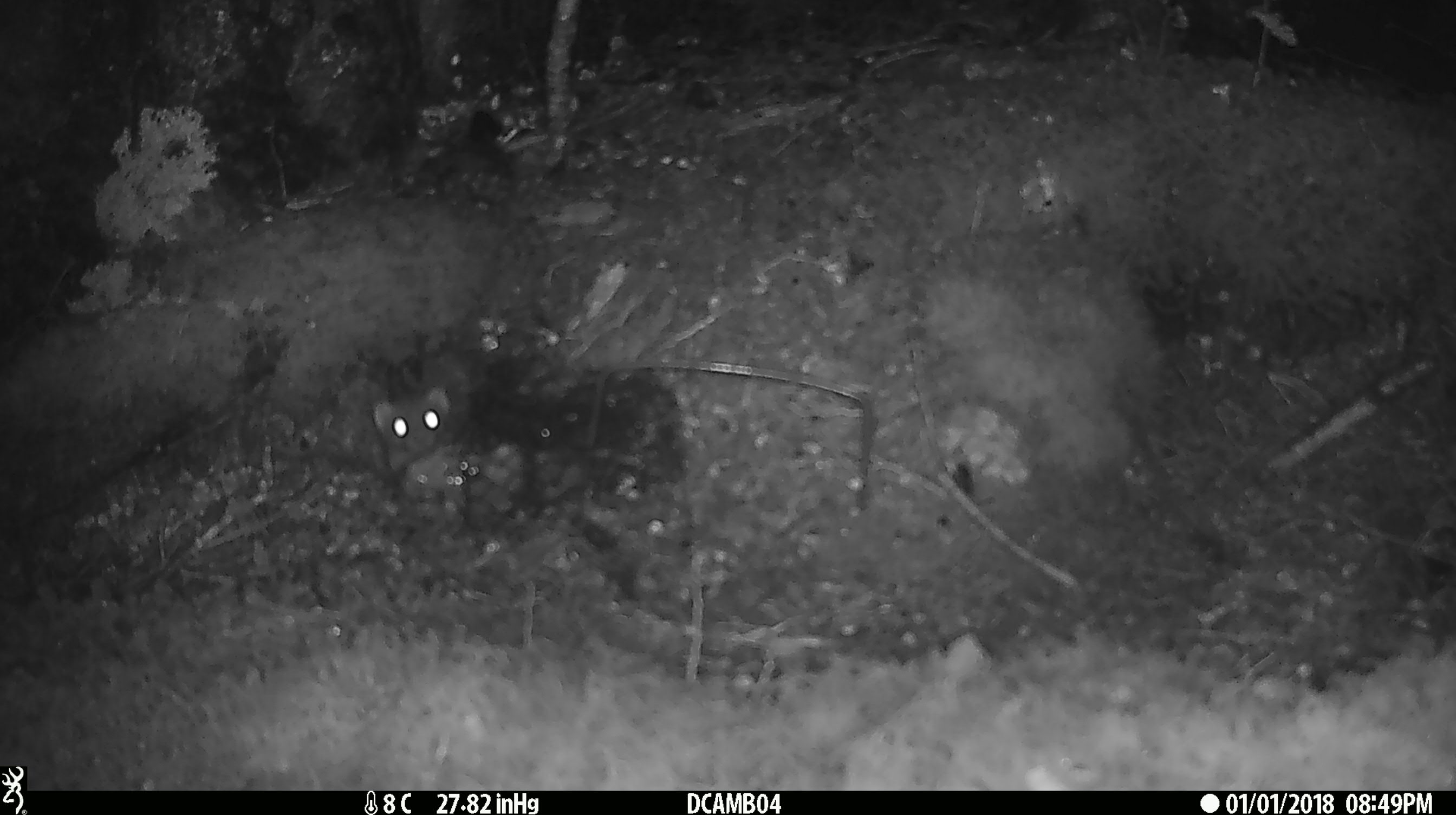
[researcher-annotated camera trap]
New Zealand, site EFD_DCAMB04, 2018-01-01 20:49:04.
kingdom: Animalia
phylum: Chordata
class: Mammalia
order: Carnivora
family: Mustelidae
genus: Mustela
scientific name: Mustela erminea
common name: stoat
Stoat (Mustela erminea).